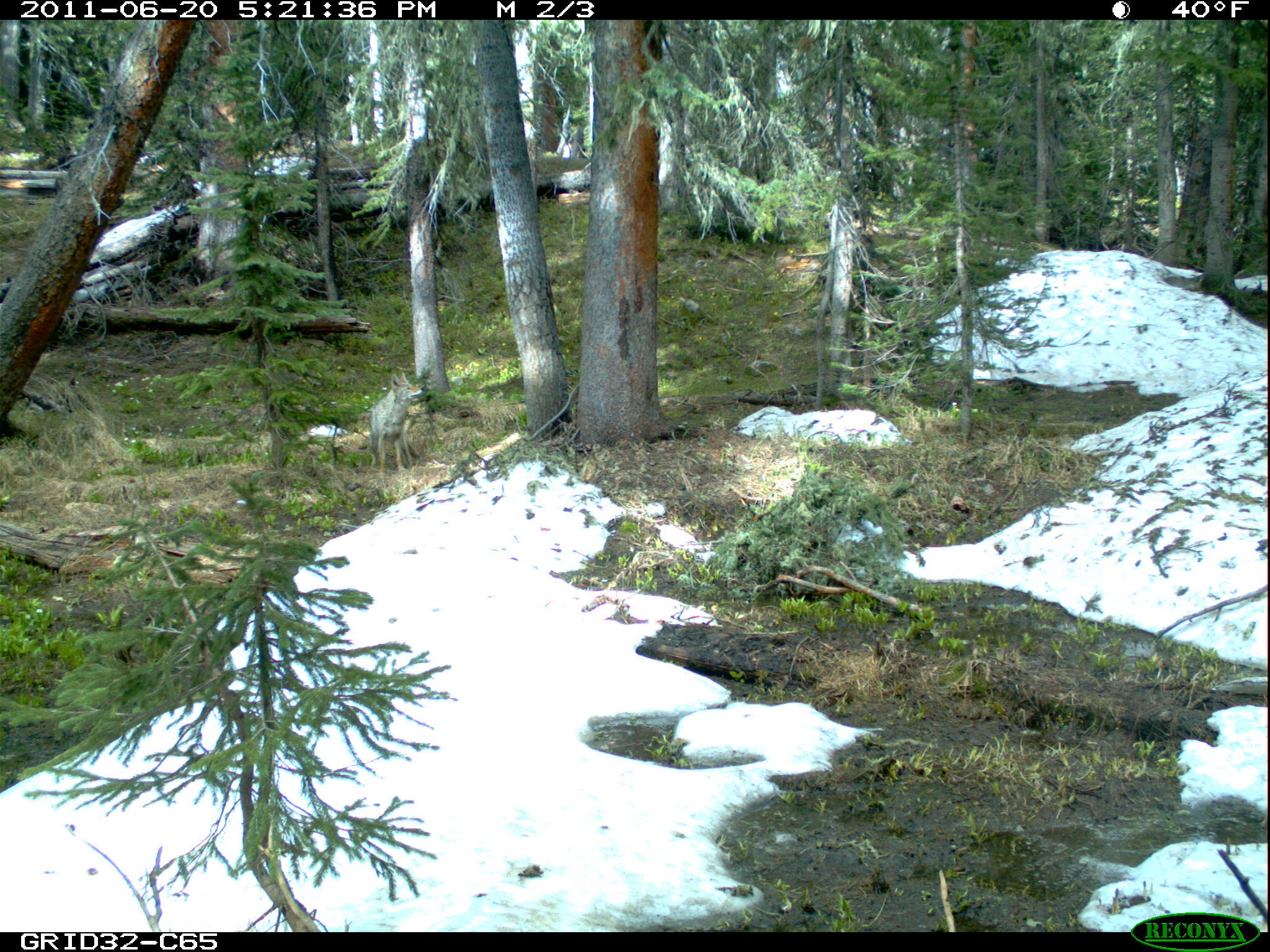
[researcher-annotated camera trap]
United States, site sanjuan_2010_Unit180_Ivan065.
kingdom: Animalia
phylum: Chordata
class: Mammalia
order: Carnivora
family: Canidae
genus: Canis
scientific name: Canis latrans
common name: coyote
Canis latrans (coyote).